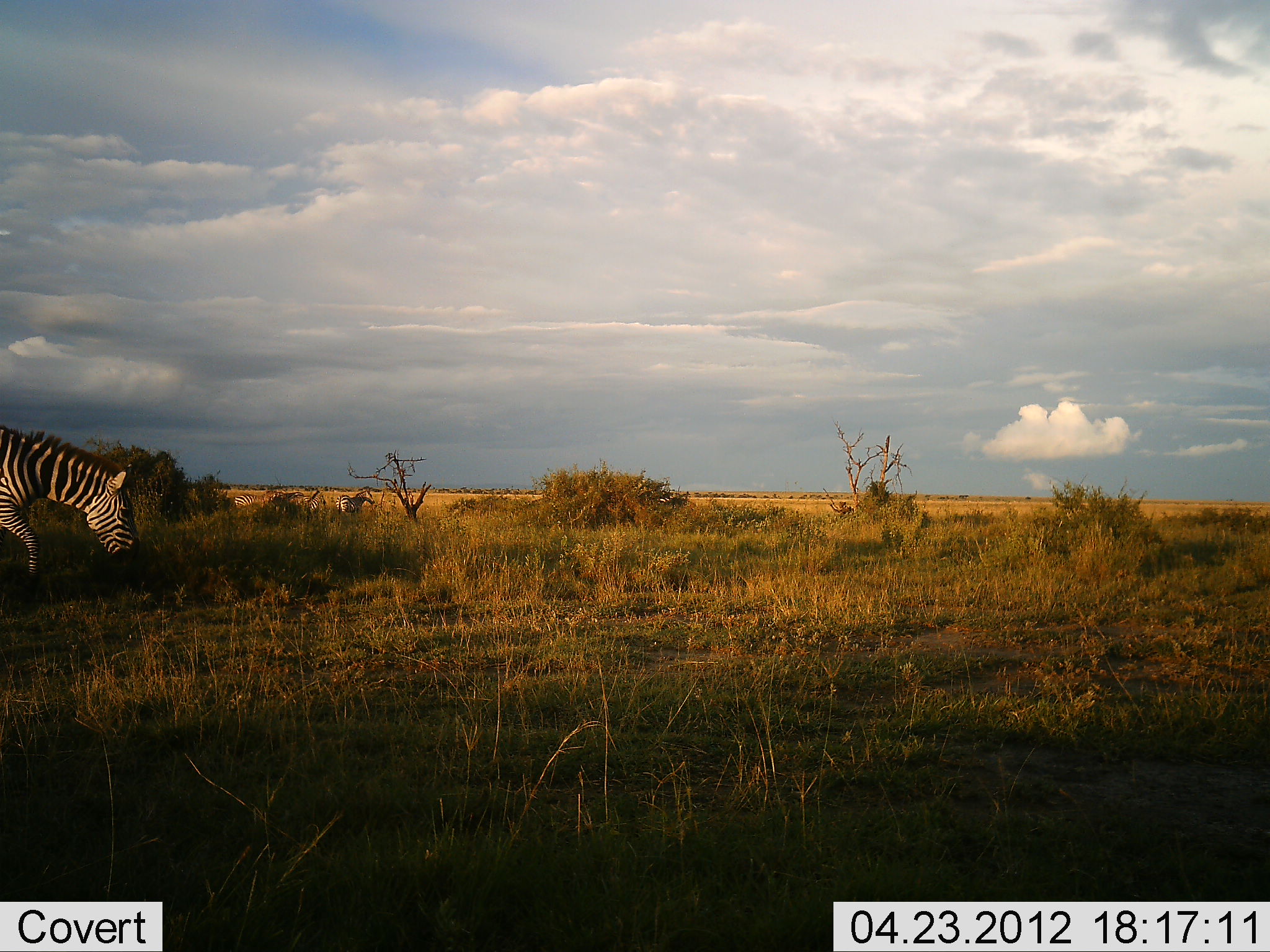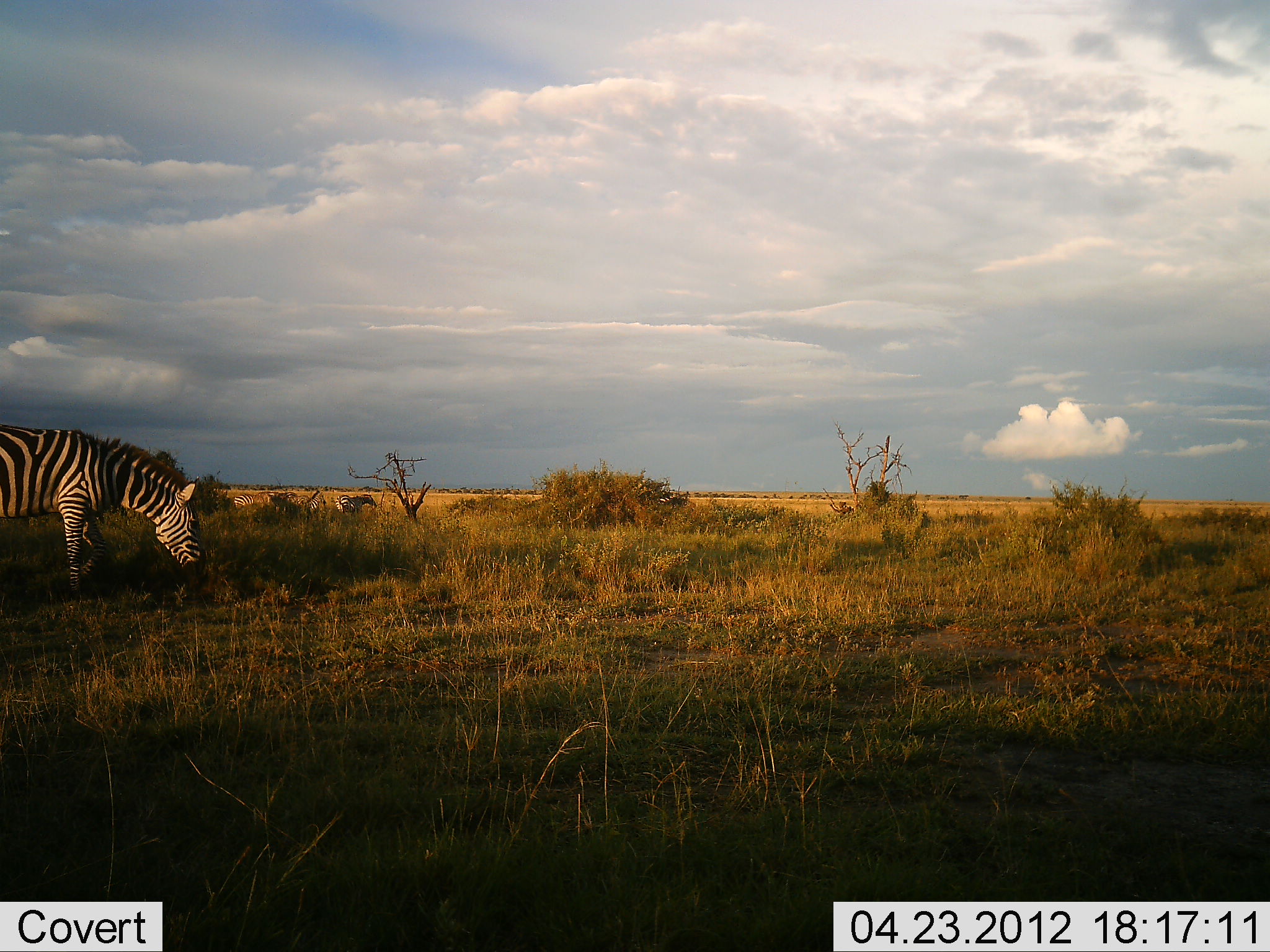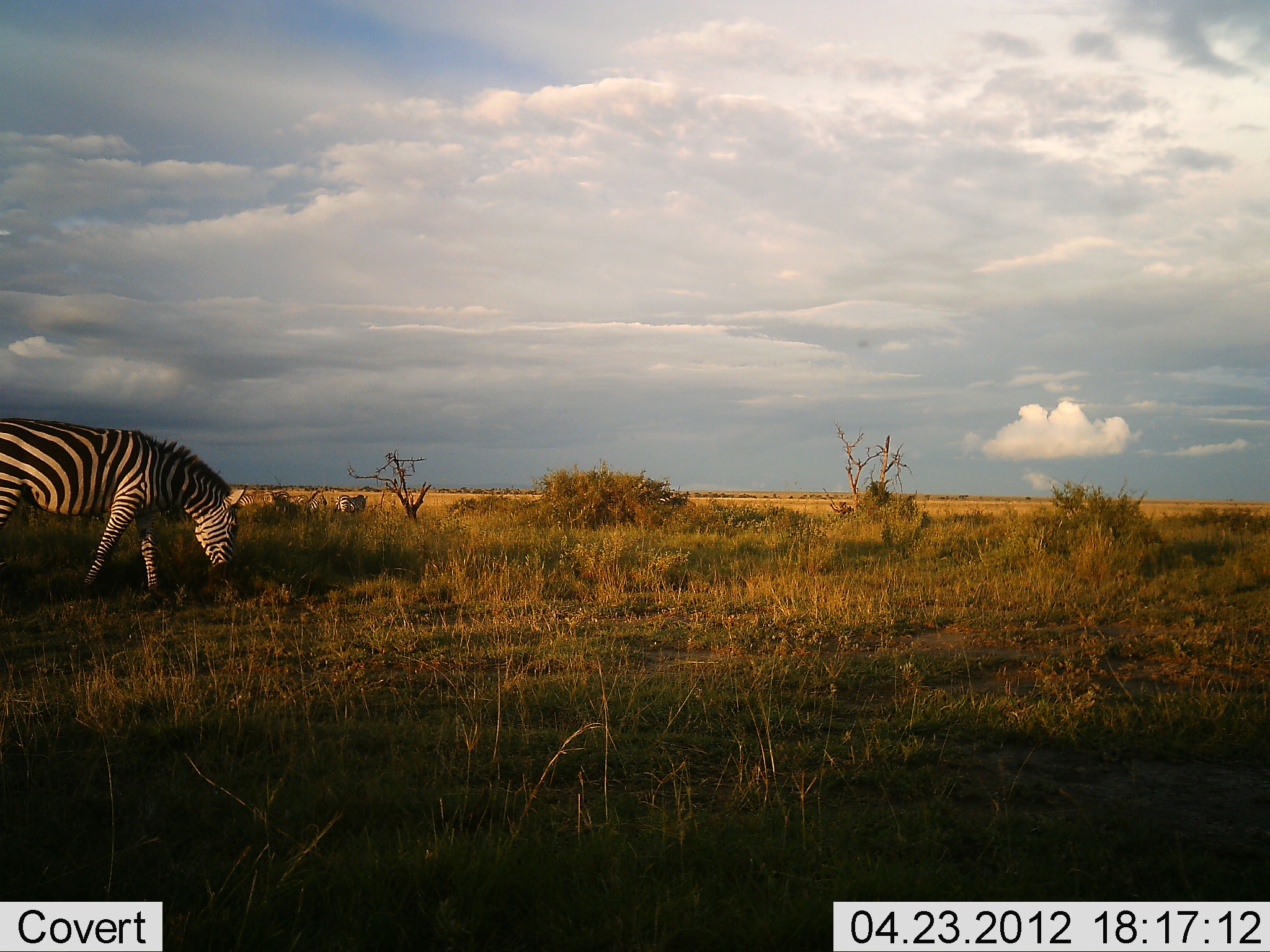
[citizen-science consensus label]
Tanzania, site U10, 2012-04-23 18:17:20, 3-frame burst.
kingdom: Animalia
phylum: Chordata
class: Mammalia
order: Perissodactyla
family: Equidae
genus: Equus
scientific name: Equus quagga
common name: plains zebra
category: zebra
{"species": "zebra (plains zebra) (Equus quagga)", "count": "3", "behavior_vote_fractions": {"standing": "40%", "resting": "0%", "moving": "36%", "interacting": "0%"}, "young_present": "0%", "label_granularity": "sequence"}